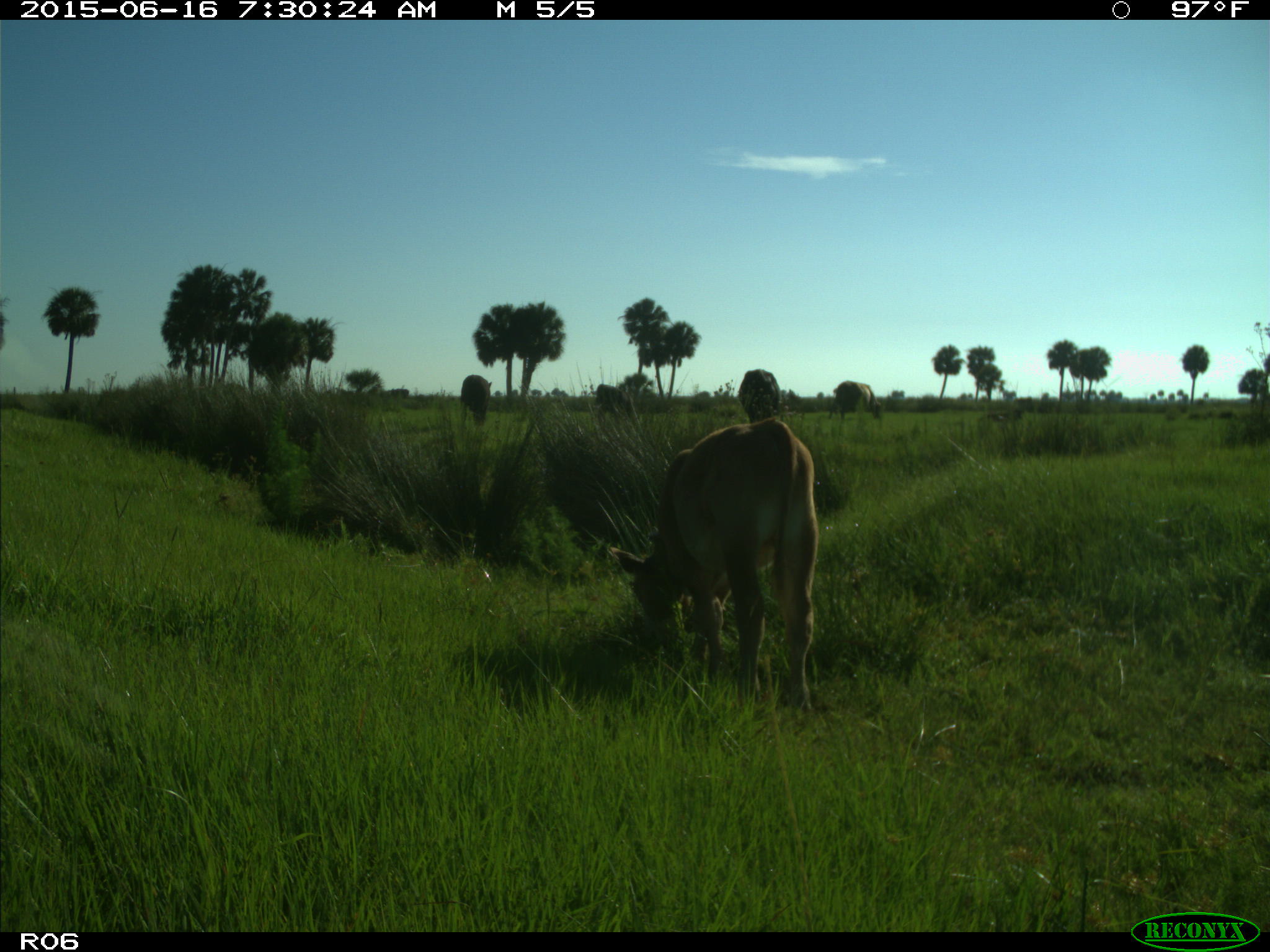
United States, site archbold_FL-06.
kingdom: Animalia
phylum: Chordata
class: Mammalia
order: Artiodactyla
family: Bovidae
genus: Bos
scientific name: Bos taurus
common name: domestic cow